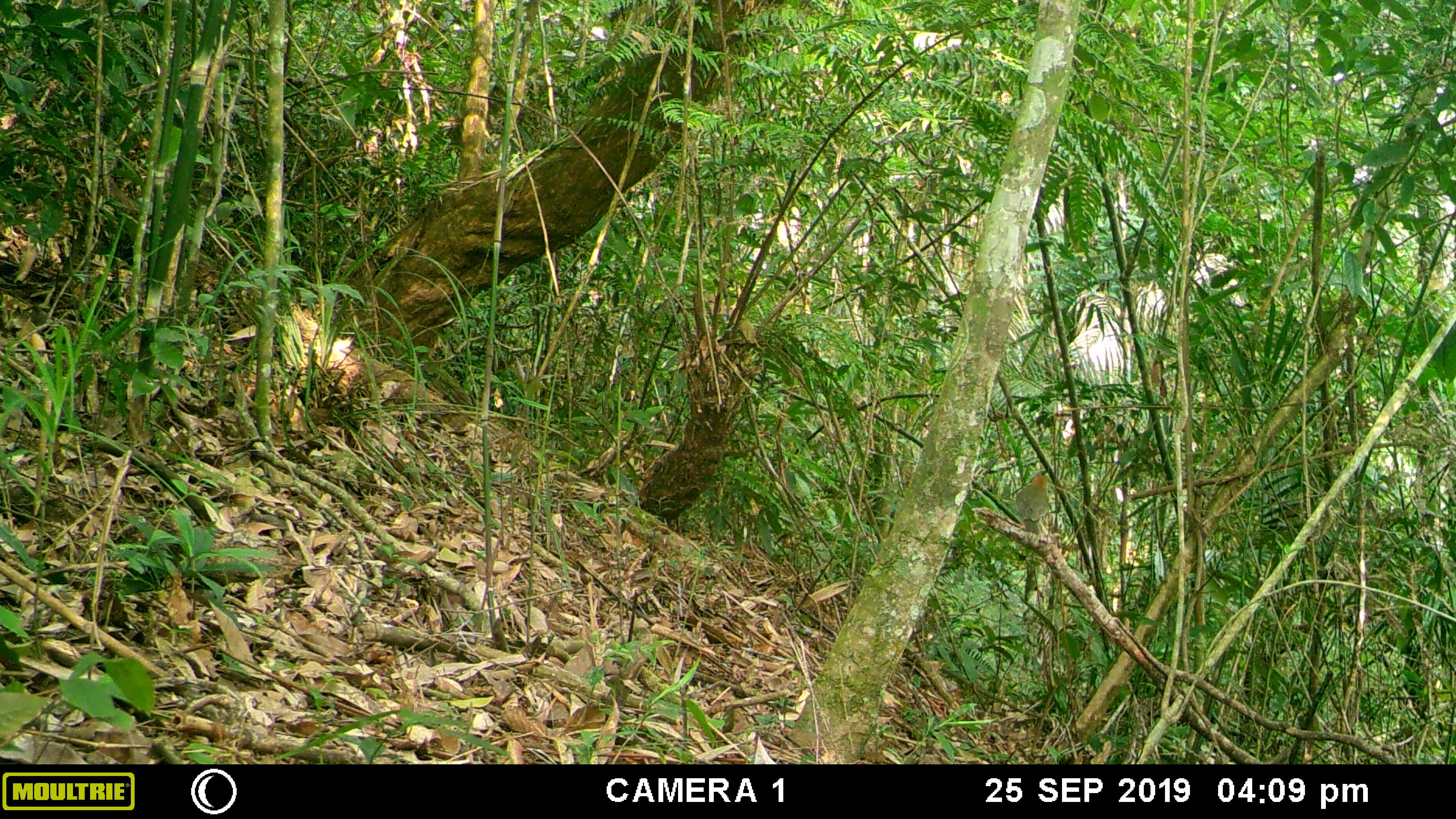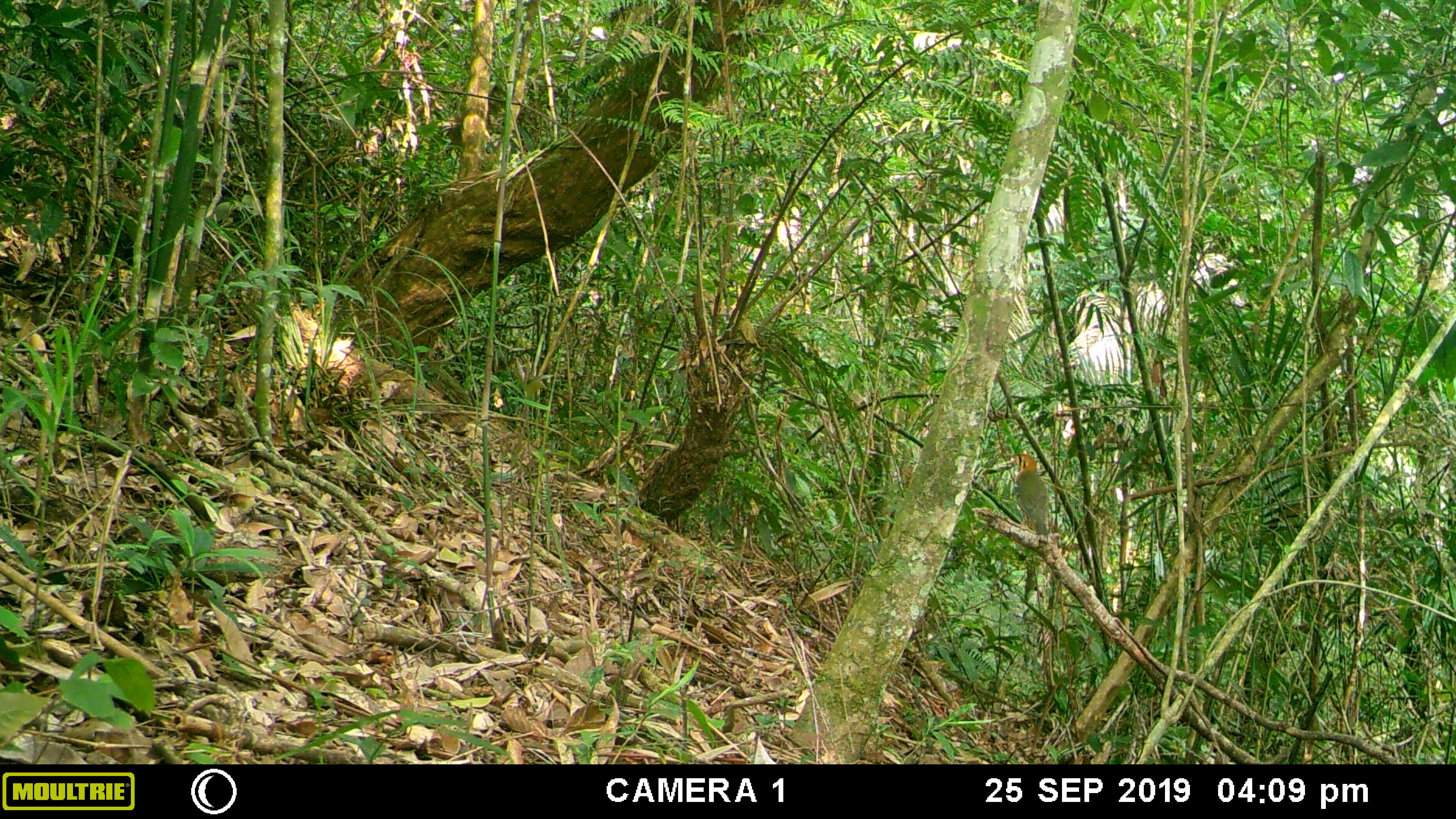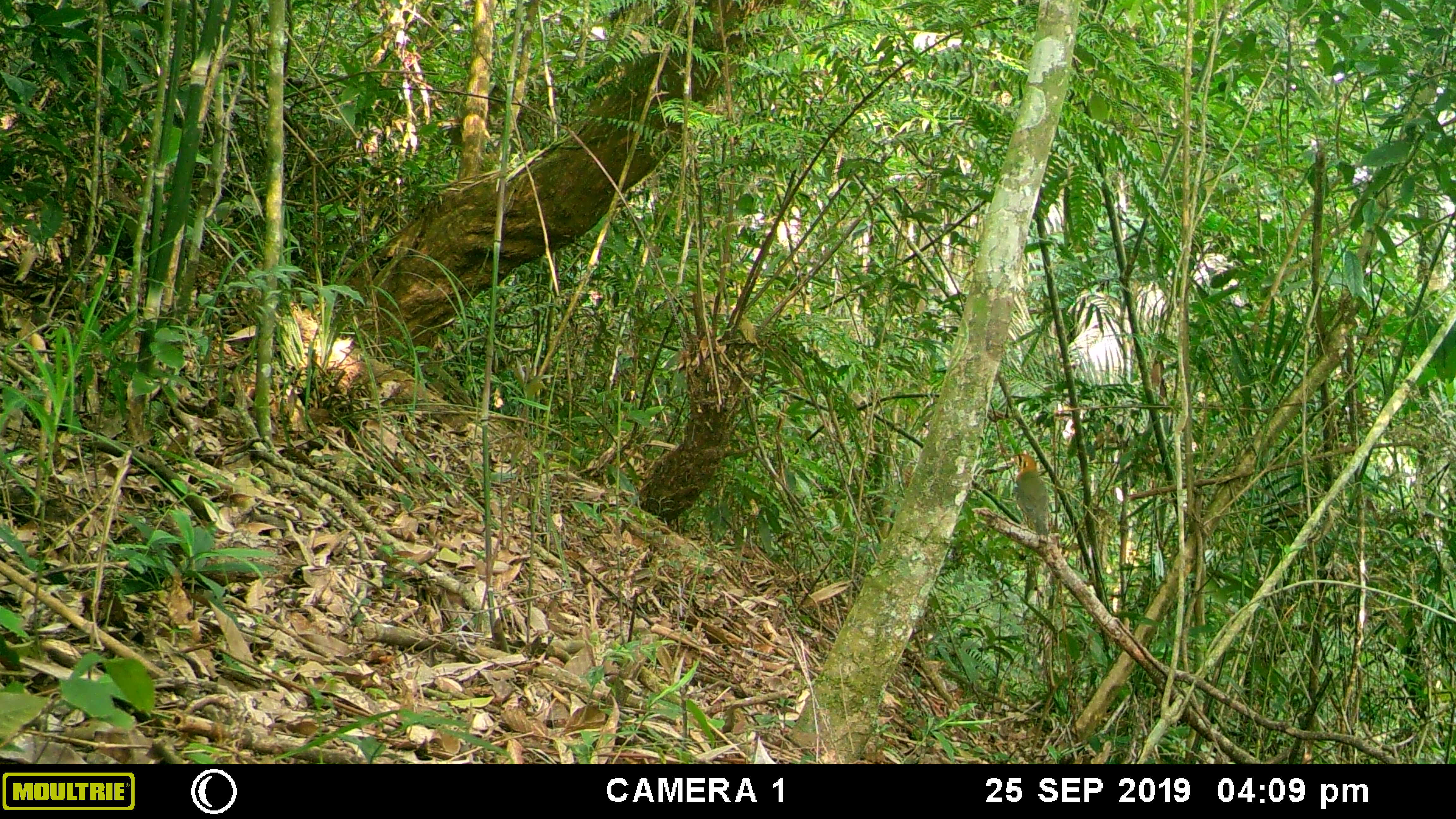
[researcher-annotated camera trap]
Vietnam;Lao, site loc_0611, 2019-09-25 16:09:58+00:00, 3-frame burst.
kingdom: Animalia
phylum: Chordata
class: Aves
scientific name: Aves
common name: bird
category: unidentified bird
Unidentified bird (bird) (Aves). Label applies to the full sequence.